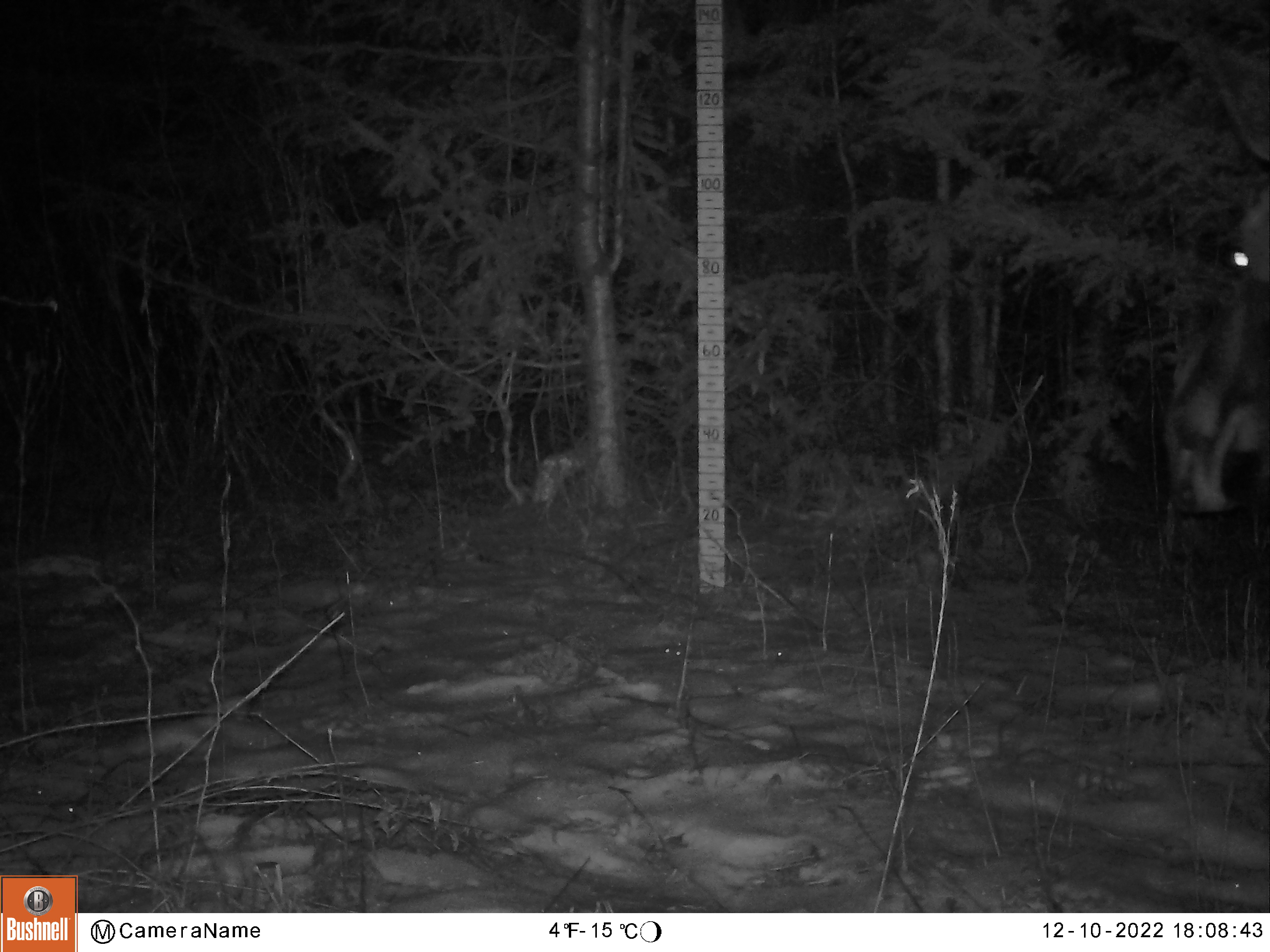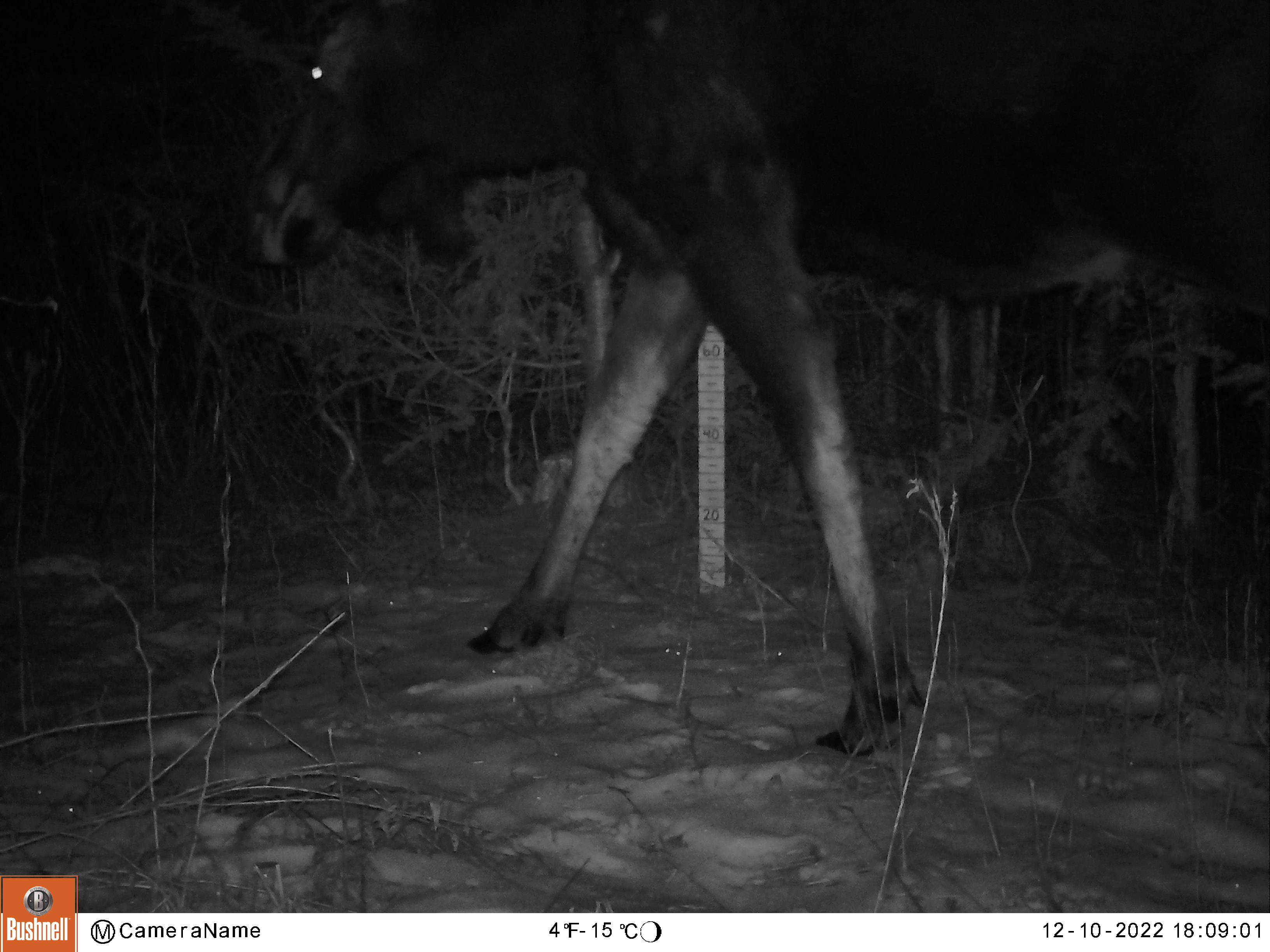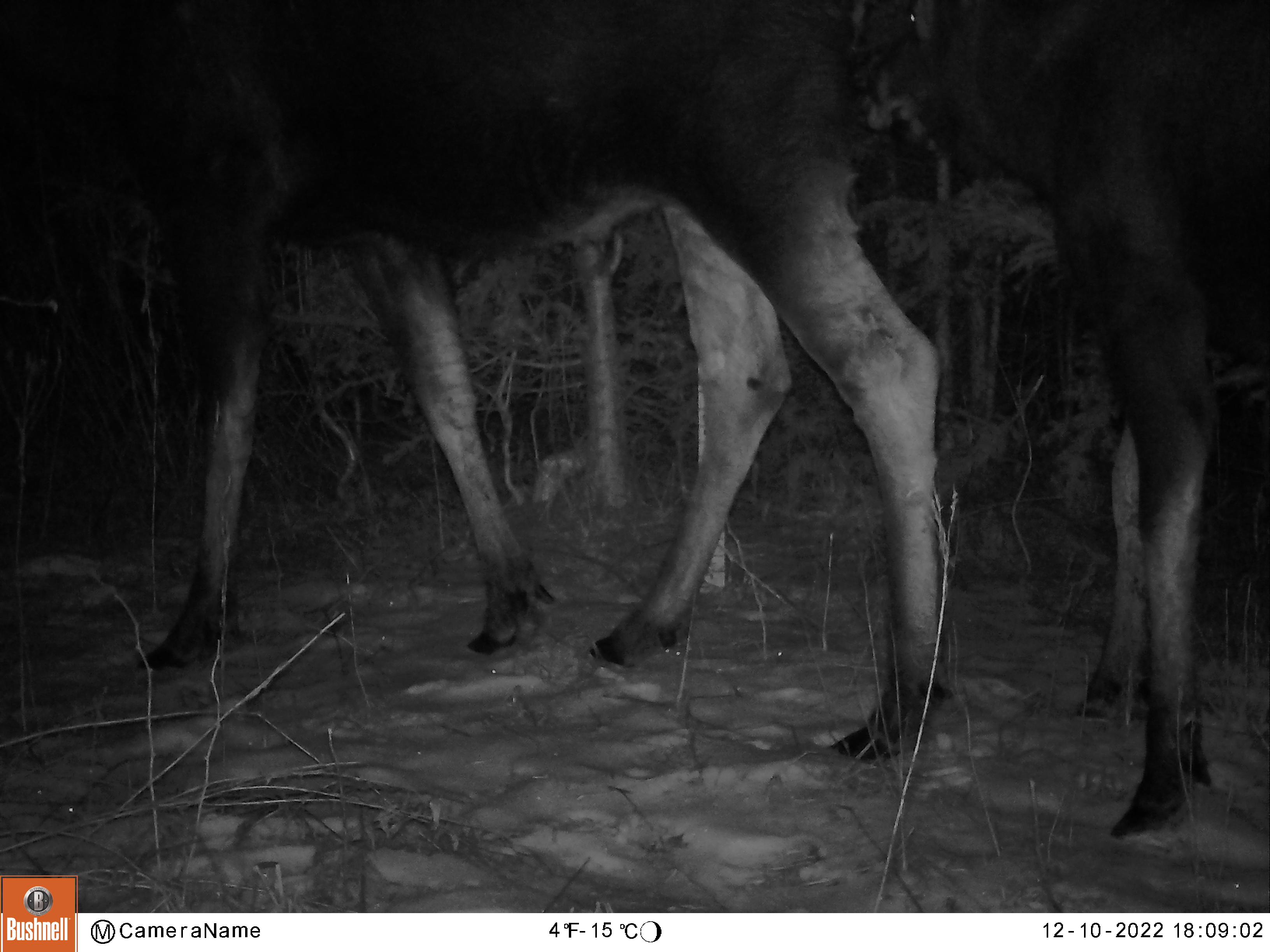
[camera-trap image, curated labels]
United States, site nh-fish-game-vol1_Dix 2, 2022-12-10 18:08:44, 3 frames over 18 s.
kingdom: Animalia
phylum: Chordata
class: Mammalia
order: Artiodactyla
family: Cervidae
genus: Alces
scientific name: Alces alces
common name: moose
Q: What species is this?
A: Moose (Alces alces).